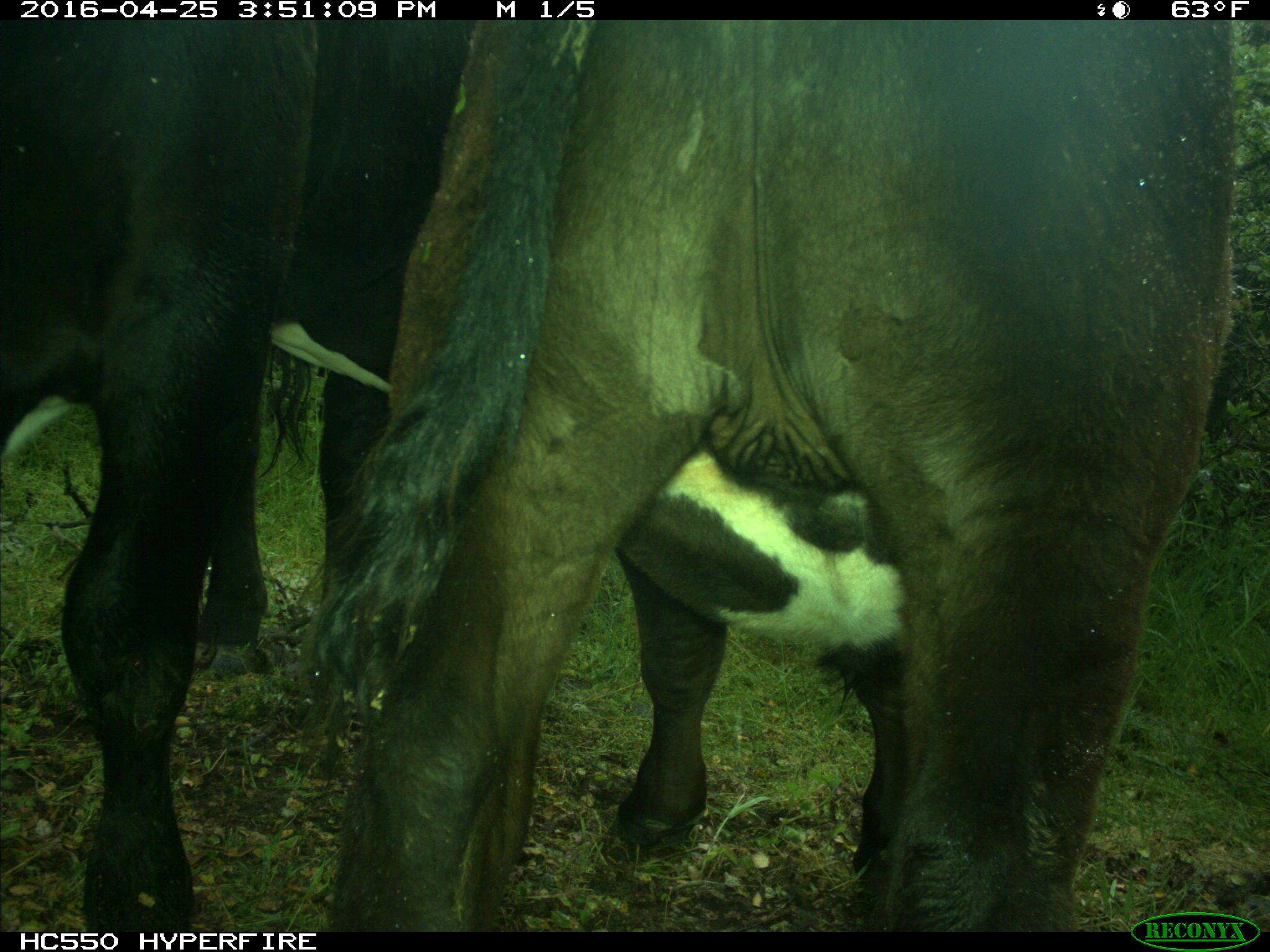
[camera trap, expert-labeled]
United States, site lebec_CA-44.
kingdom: Animalia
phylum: Chordata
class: Mammalia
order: Artiodactyla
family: Bovidae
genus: Bos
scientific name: Bos taurus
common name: domestic cow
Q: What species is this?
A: Bos taurus (domestic cow).